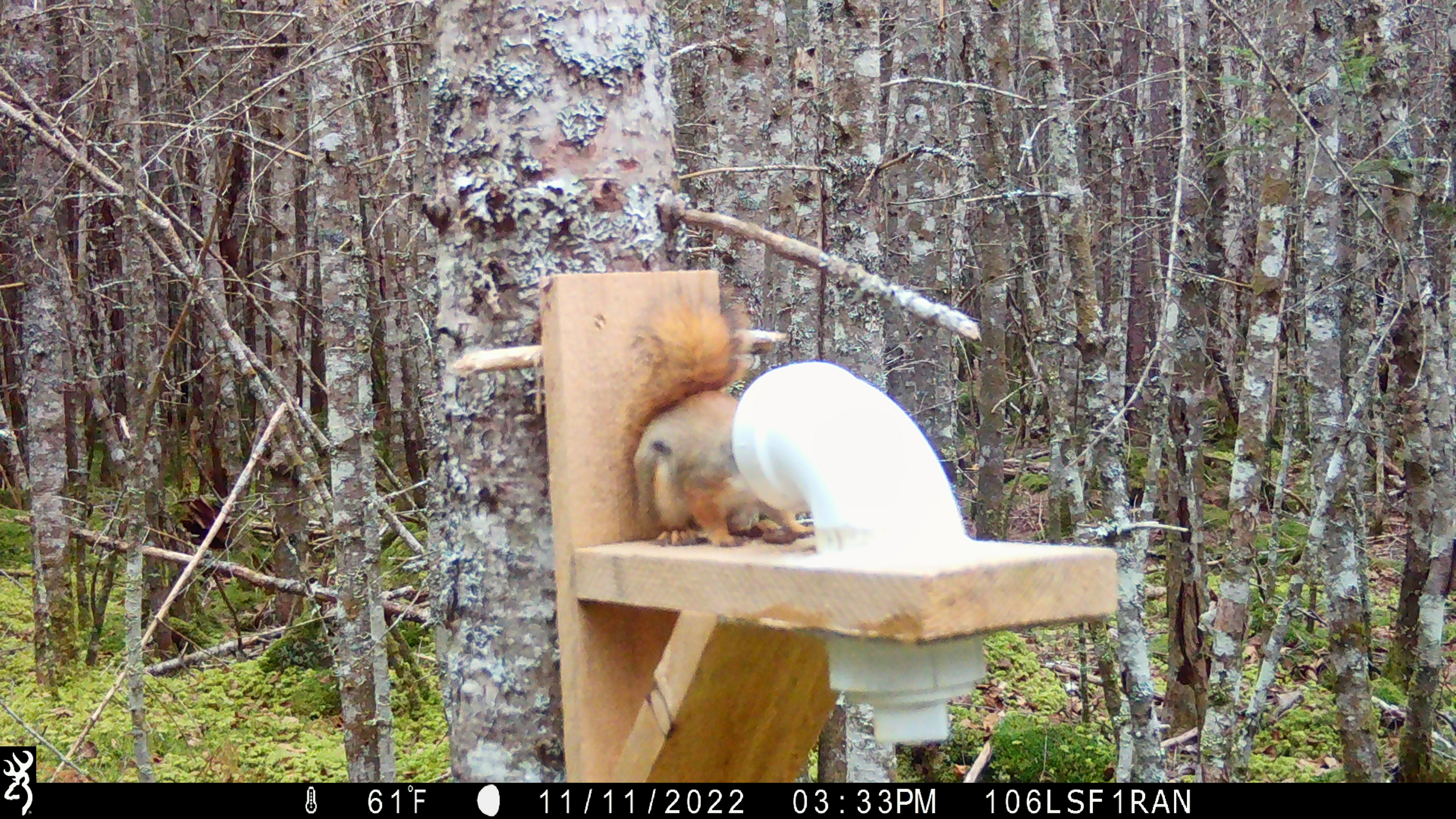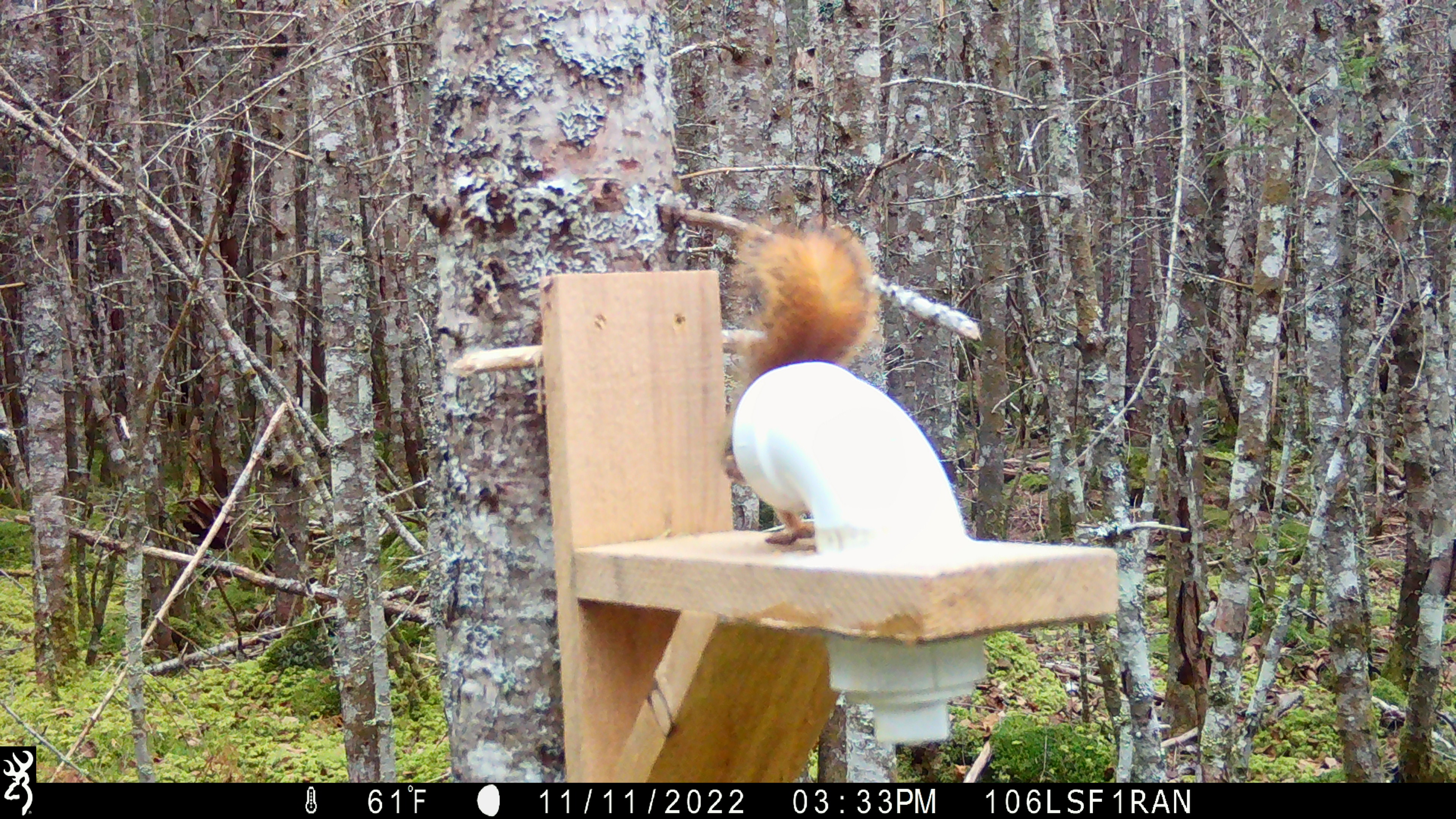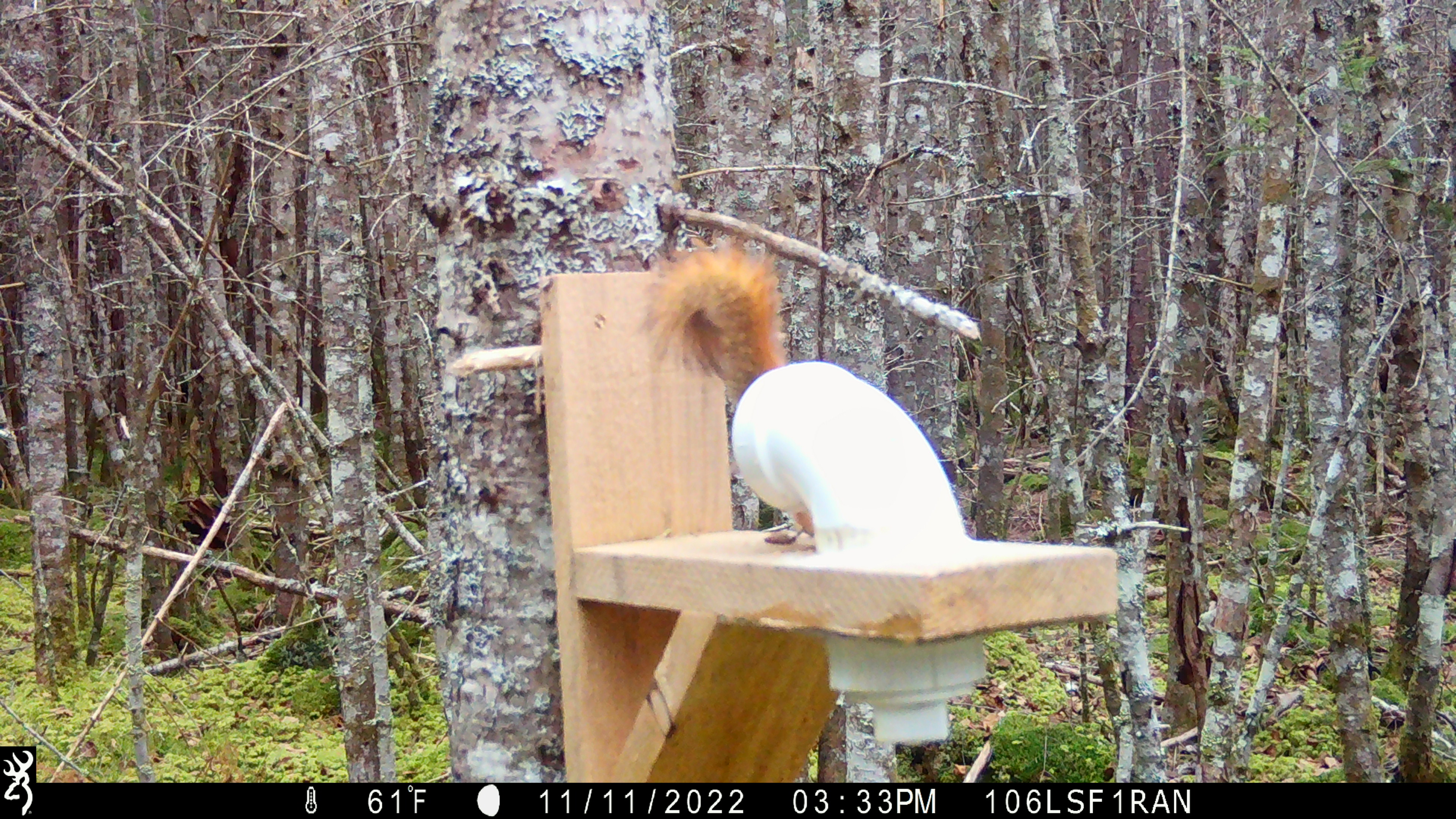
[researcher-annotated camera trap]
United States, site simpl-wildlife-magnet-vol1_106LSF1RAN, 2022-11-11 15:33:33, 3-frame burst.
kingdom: Animalia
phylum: Chordata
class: Mammalia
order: Rodentia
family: Sciuridae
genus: Tamiasciurus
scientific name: Tamiasciurus hudsonicus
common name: red squirrel